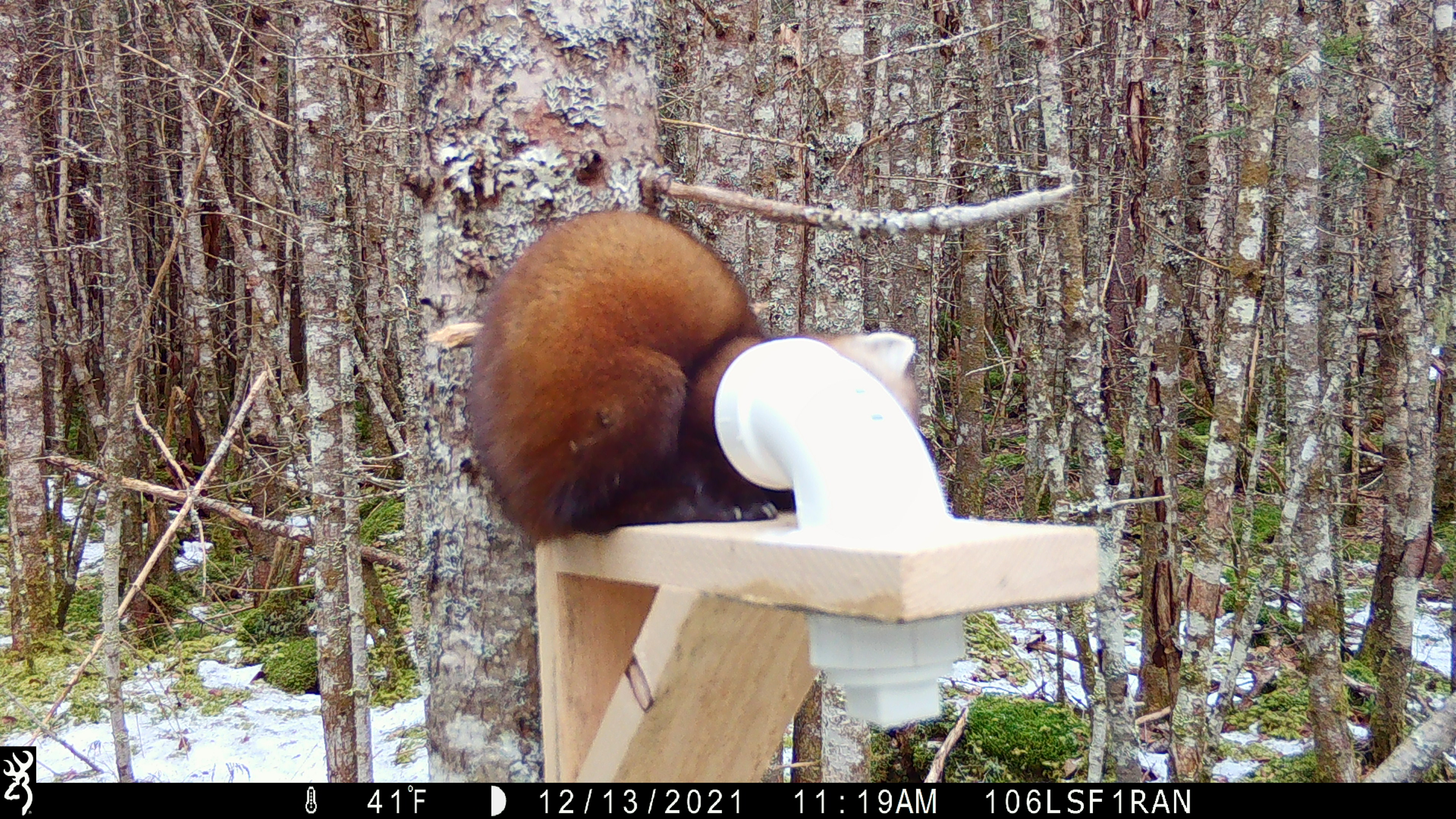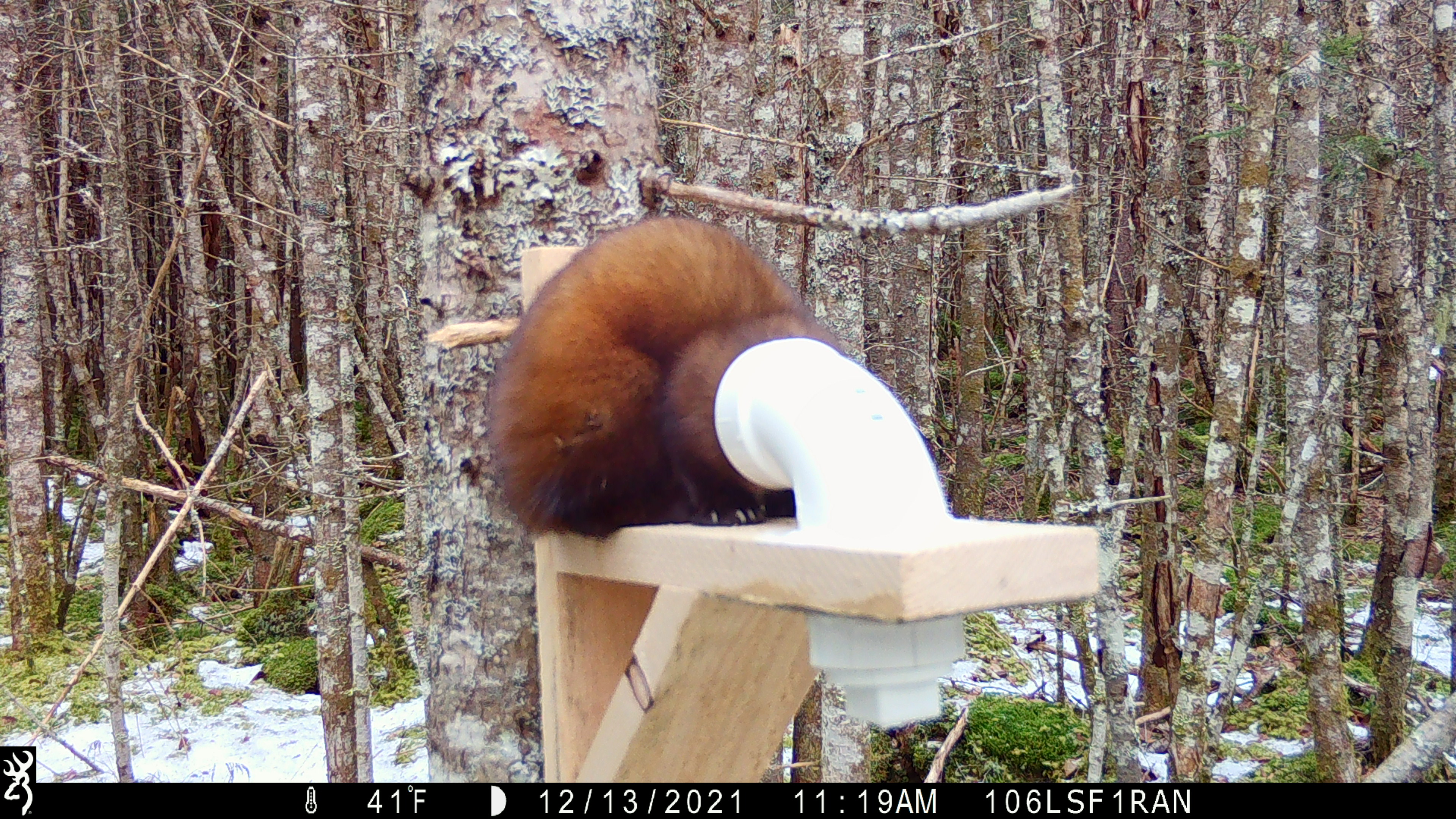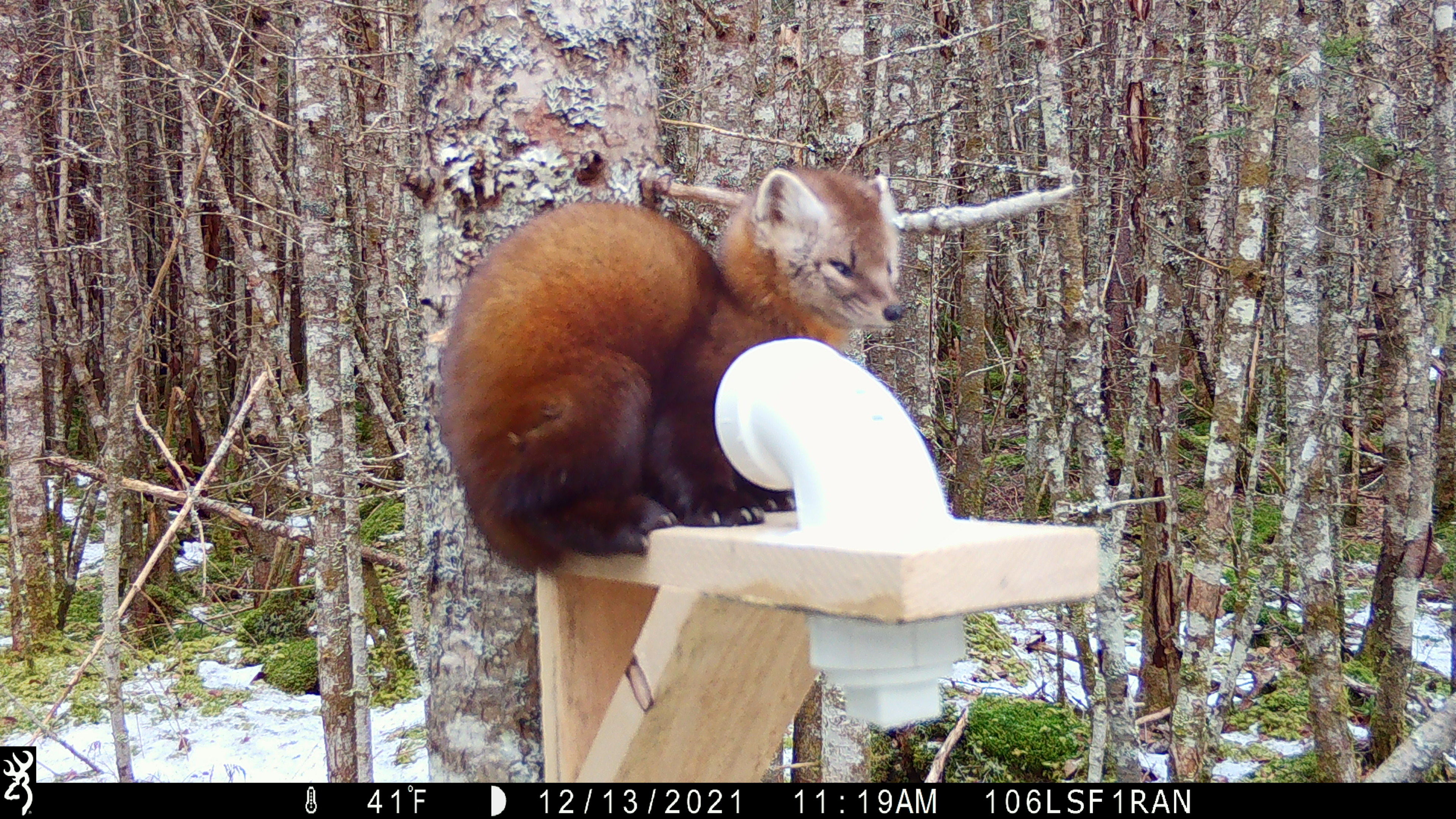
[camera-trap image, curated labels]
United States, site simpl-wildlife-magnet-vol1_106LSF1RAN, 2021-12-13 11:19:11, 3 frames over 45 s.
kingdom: Animalia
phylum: Chordata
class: Mammalia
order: Carnivora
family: Mustelidae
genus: Martes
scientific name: Martes americana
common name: american marten